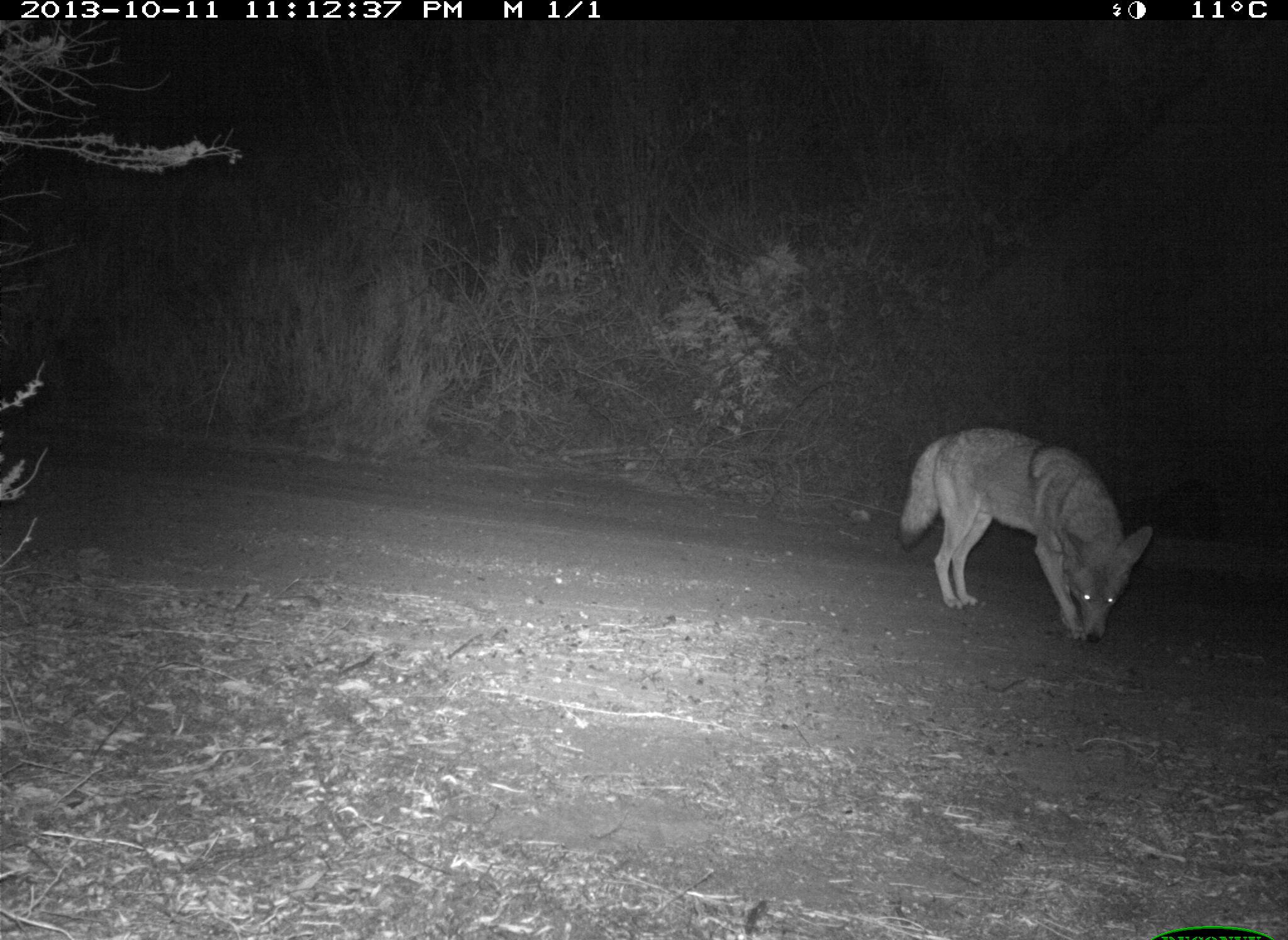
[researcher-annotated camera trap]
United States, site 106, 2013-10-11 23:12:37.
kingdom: Animalia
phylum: Chordata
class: Mammalia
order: Carnivora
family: Canidae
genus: Canis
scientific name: Canis latrans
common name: coyote